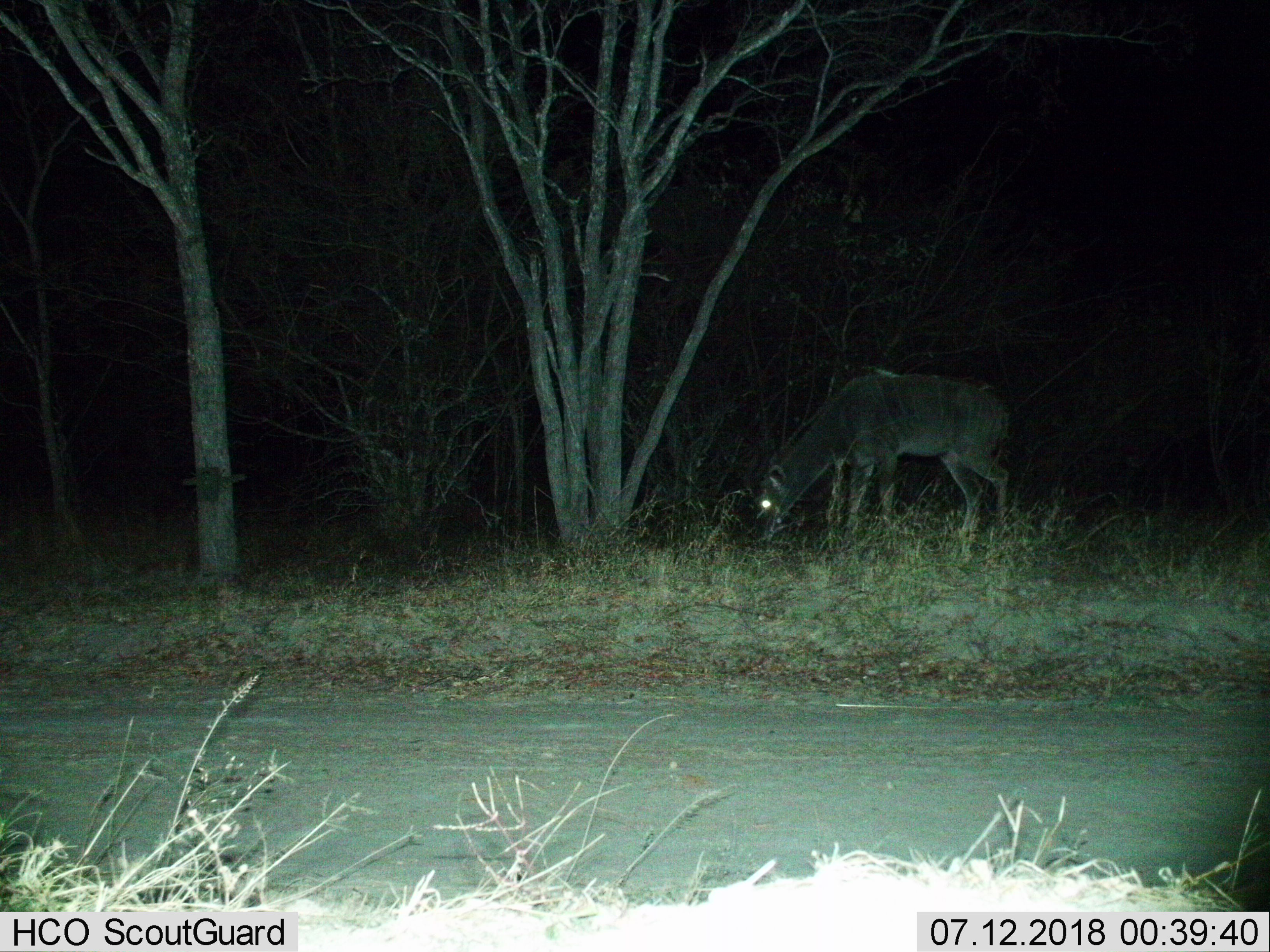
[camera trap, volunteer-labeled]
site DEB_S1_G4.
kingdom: Animalia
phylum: Chordata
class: Mammalia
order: Artiodactyla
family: Bovidae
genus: Tragelaphus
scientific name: Tragelaphus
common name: kudu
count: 1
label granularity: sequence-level